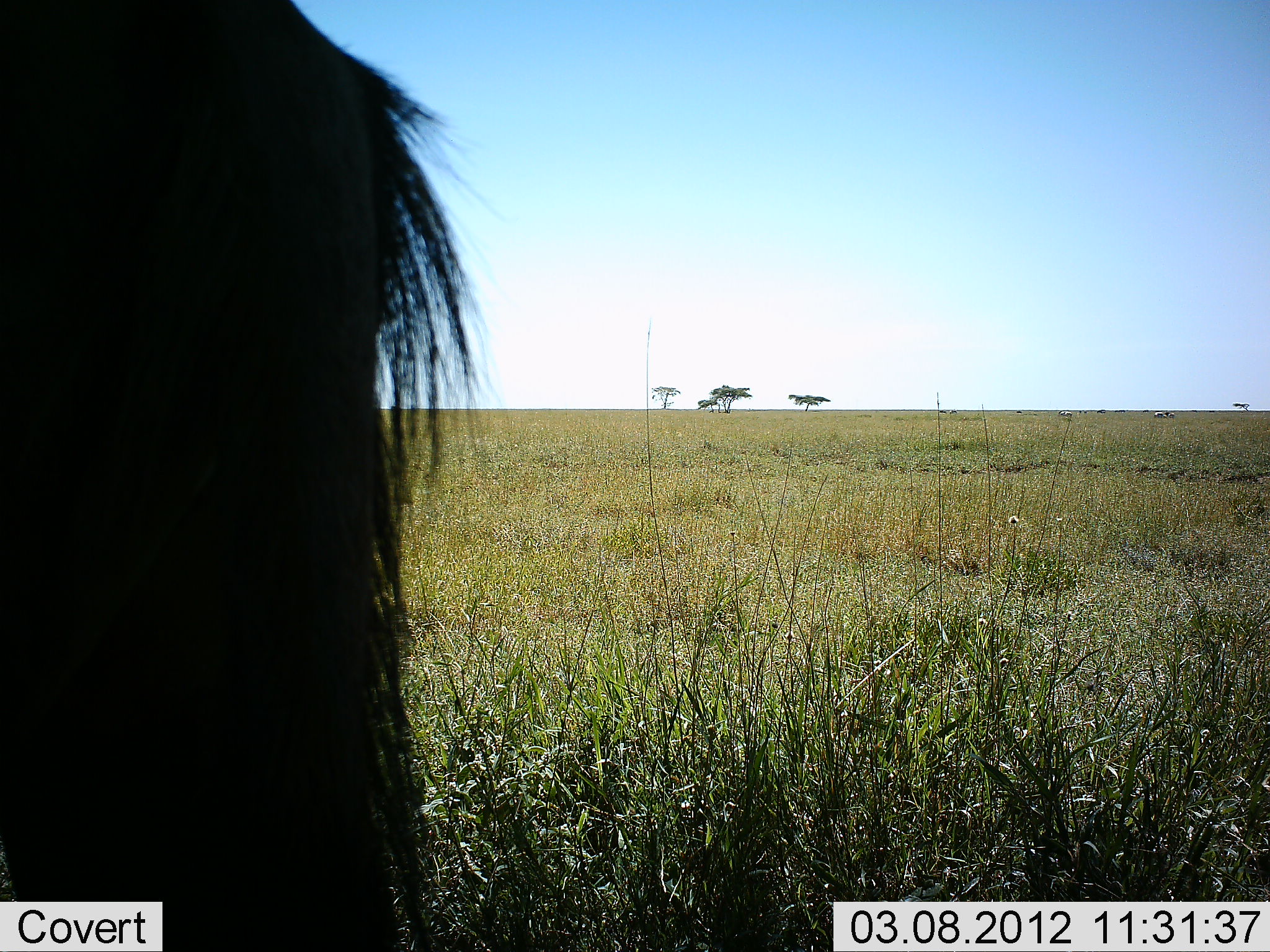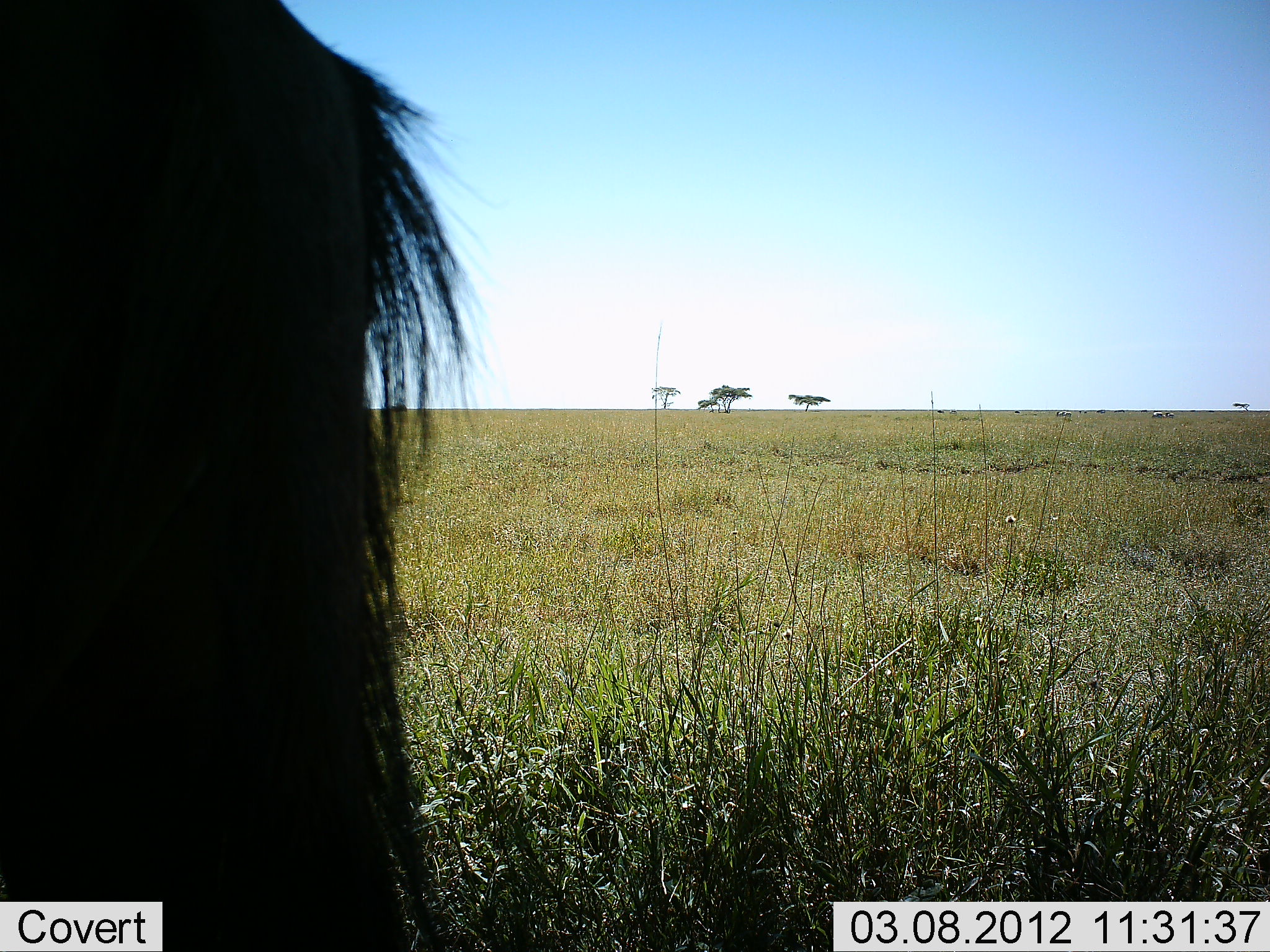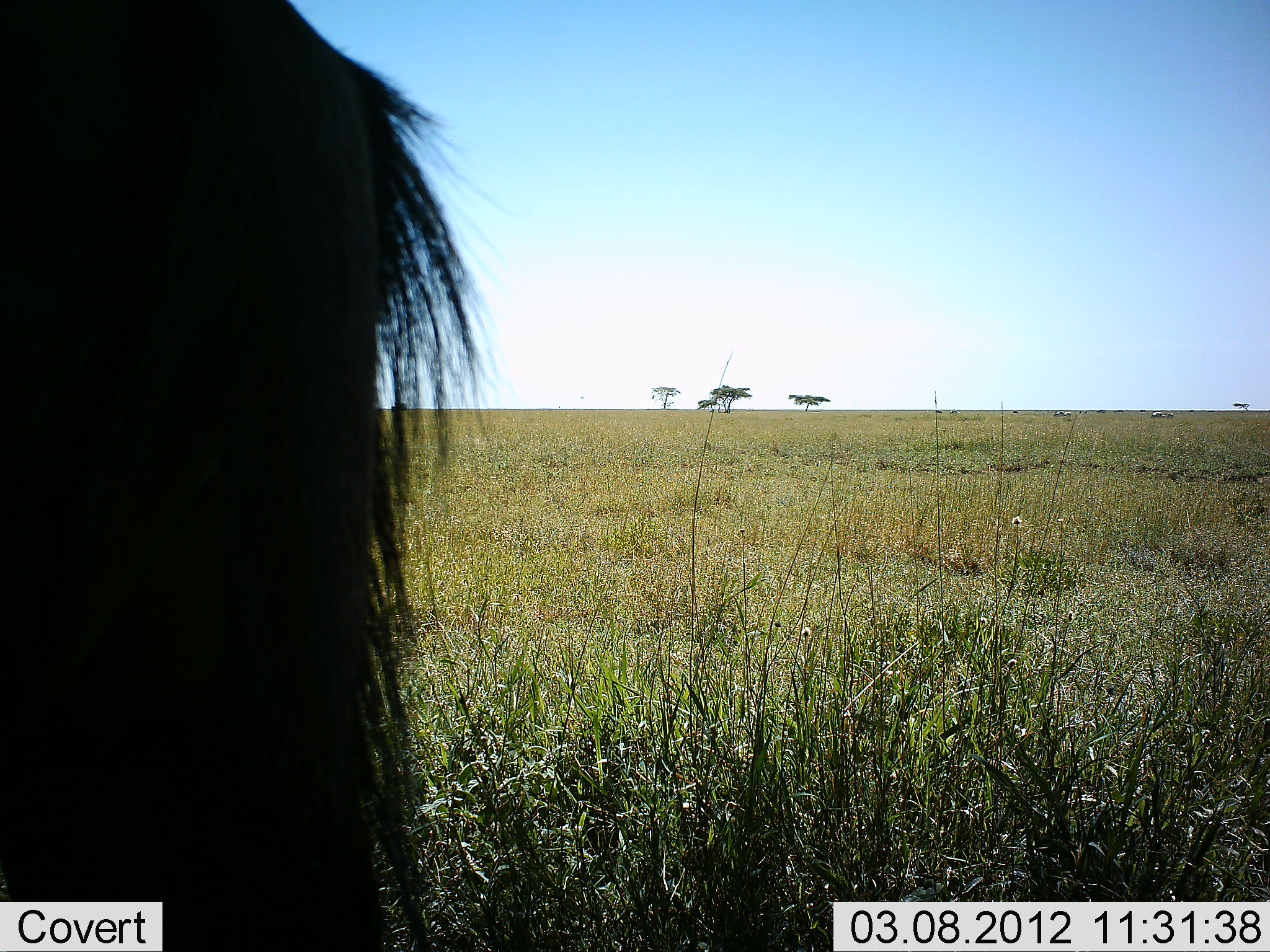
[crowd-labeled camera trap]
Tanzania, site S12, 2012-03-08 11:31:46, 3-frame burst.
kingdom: Animalia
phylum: Chordata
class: Mammalia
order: Artiodactyla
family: Bovidae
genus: Connochaetes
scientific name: Connochaetes taurinus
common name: blue wildebeest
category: wildebeest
Wildebeest (blue wildebeest) (Connochaetes taurinus), count 1. Behavior (volunteer vote fractions): standing 95%, resting 5%, moving 0%, interacting 0%. Young present (vote fraction): 0%. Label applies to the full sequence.